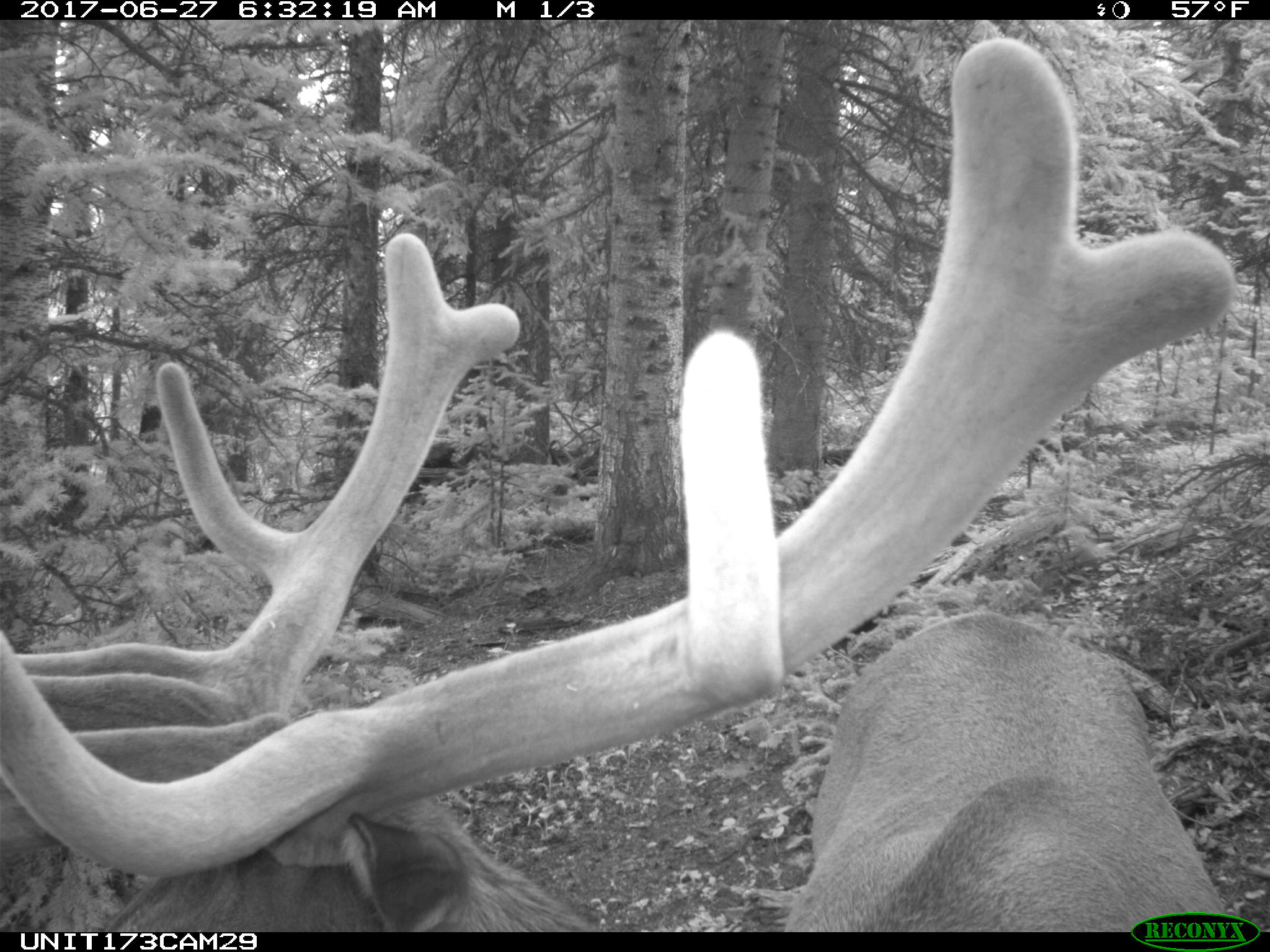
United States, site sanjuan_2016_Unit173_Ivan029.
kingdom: Animalia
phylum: Chordata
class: Mammalia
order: Artiodactyla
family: Cervidae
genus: Cervus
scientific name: Cervus elaphus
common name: red deer